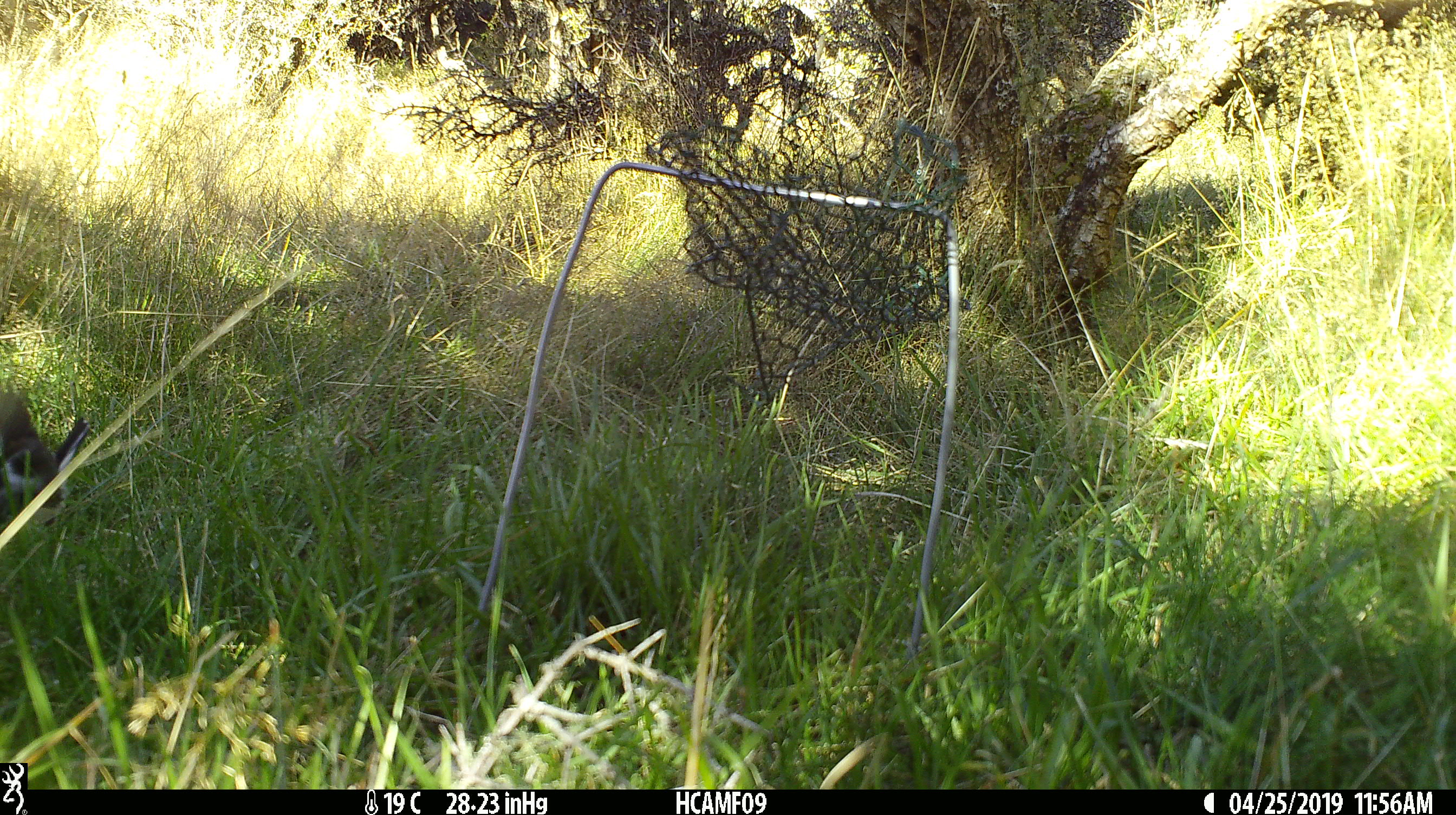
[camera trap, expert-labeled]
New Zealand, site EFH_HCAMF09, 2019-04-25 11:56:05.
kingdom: Animalia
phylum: Chordata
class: Aves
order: Passeriformes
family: Petroicidae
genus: Petroica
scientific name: Petroica macrocephala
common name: tomtit